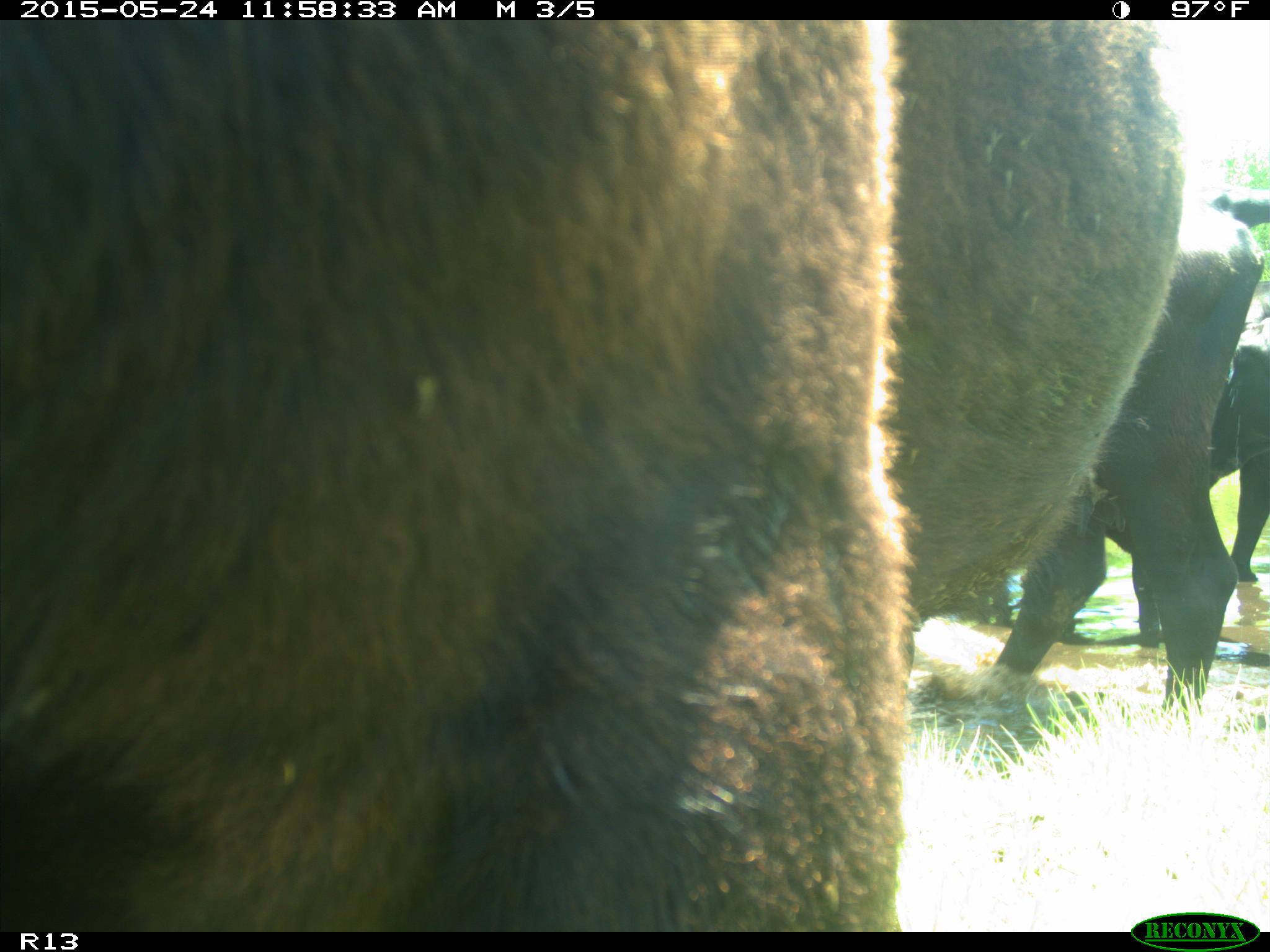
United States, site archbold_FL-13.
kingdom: Animalia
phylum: Chordata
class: Mammalia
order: Artiodactyla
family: Bovidae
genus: Bos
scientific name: Bos taurus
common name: domestic cow